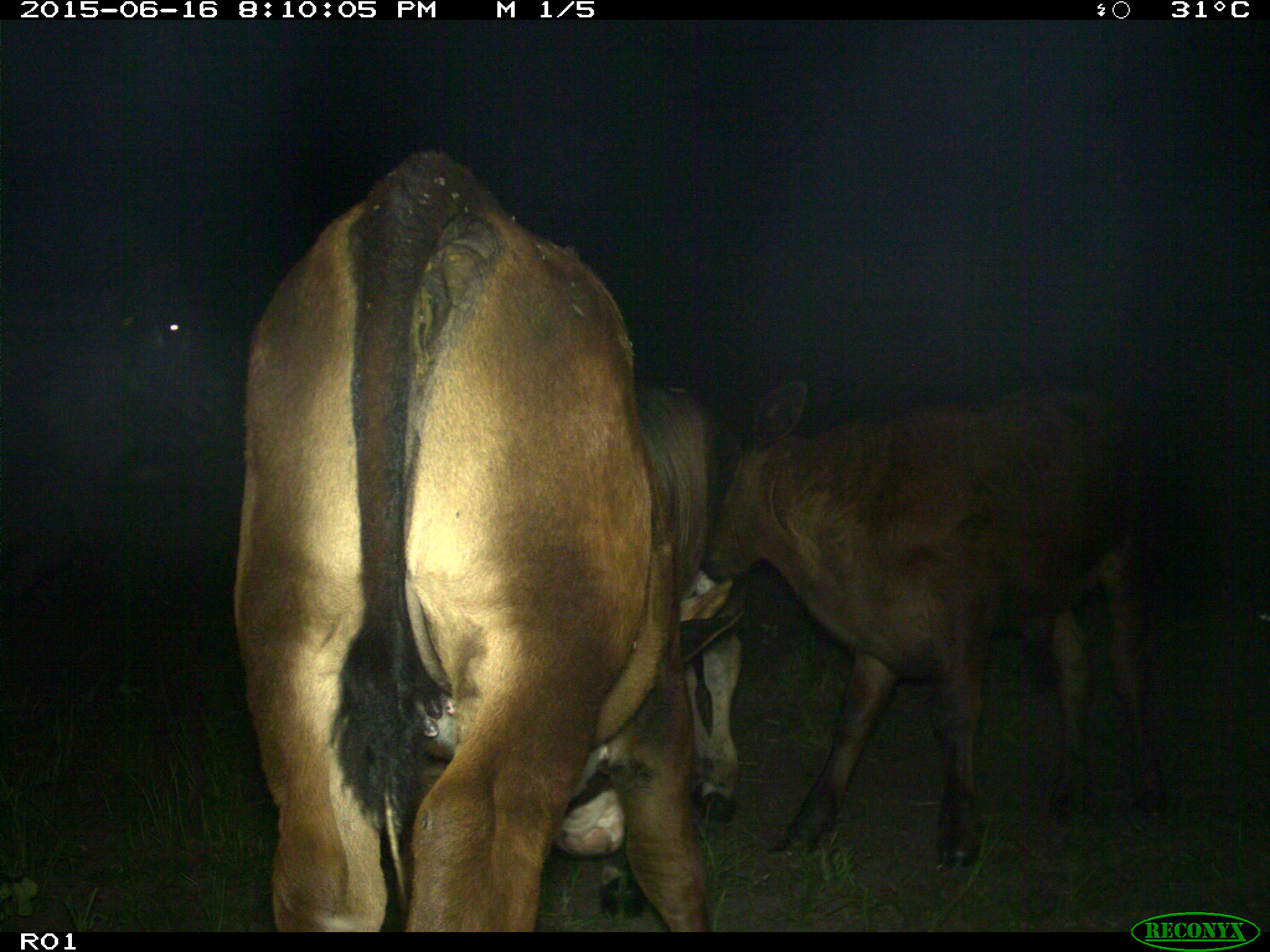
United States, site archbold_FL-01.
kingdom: Animalia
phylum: Chordata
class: Mammalia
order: Artiodactyla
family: Bovidae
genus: Bos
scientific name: Bos taurus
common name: domestic cow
Bos taurus (domestic cow).